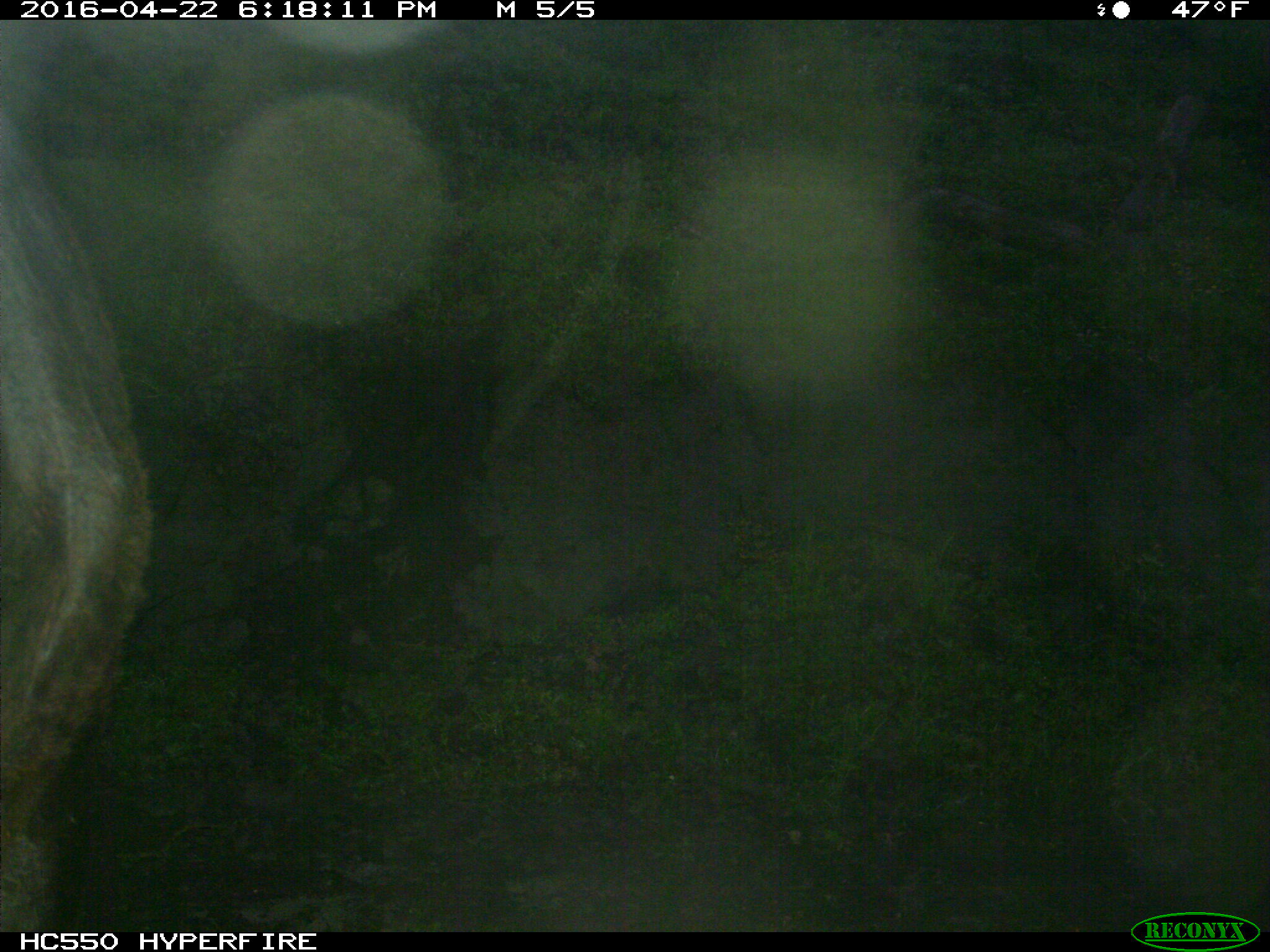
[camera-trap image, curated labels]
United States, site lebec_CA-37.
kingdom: Animalia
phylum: Chordata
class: Mammalia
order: Artiodactyla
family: Bovidae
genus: Bos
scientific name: Bos taurus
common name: domestic cow